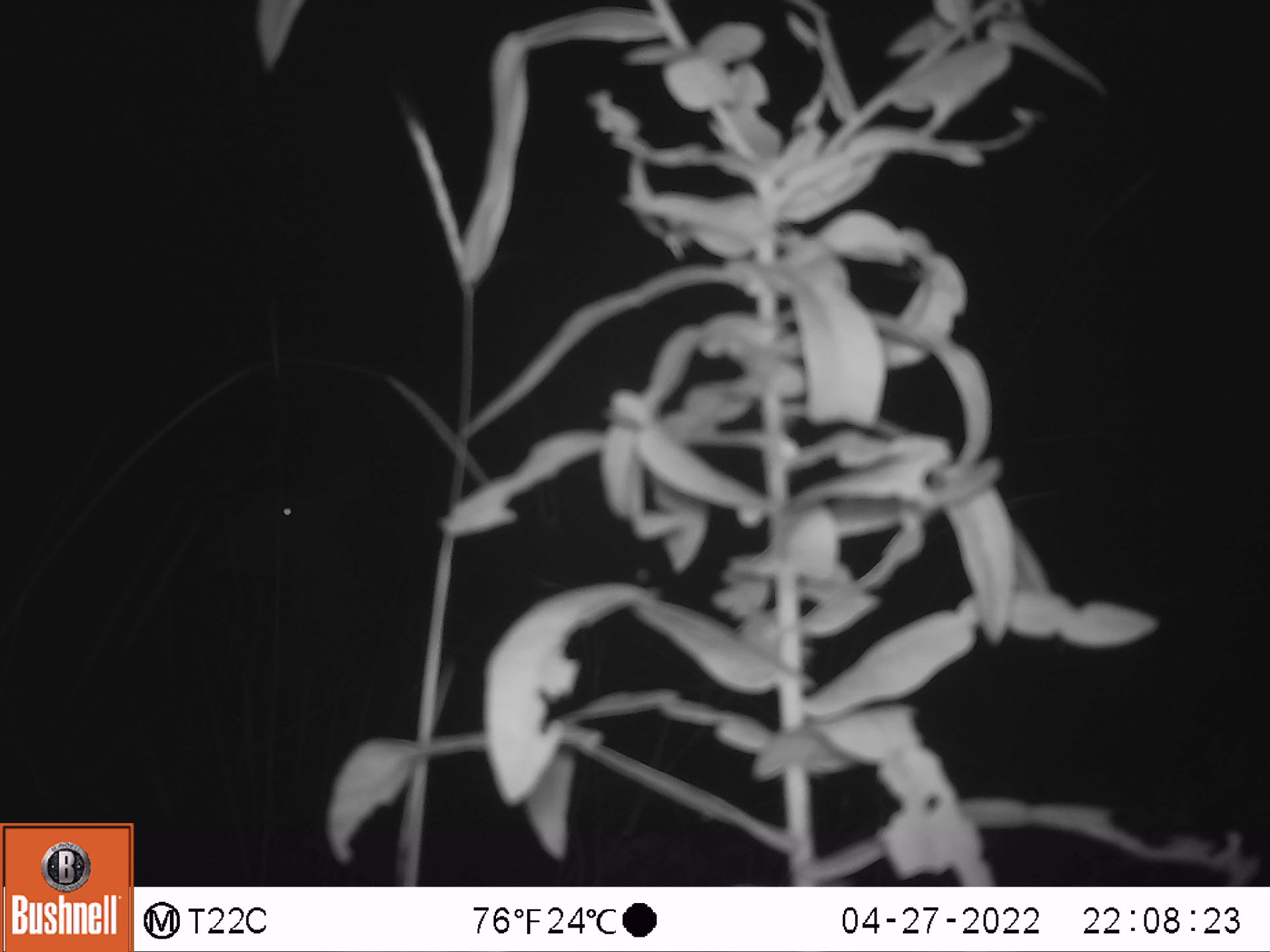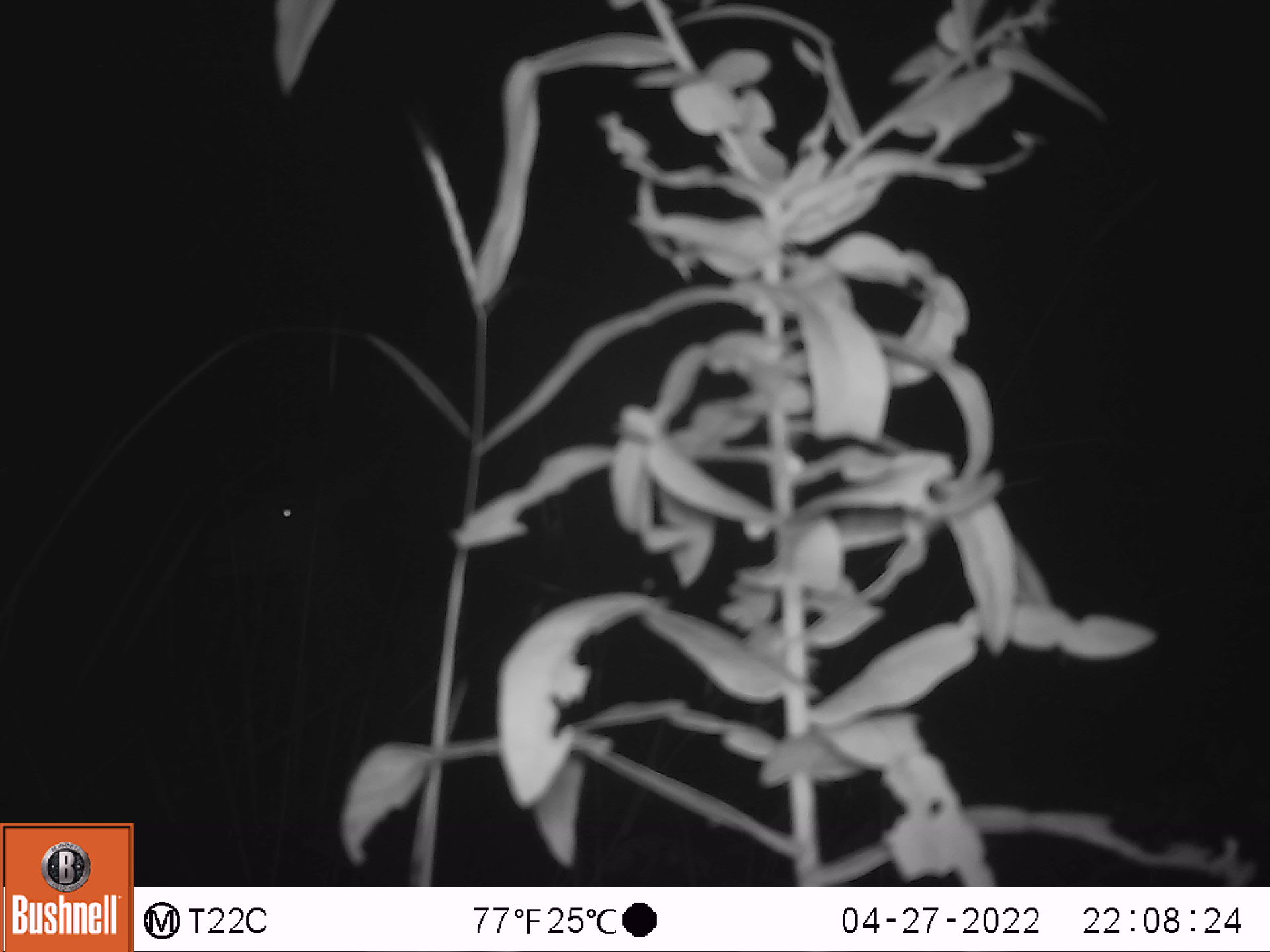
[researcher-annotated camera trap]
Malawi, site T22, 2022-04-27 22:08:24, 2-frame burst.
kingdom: Animalia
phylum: Chordata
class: Mammalia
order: Artiodactyla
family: Bovidae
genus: Tragelaphus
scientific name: Tragelaphus strepsiceros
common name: greater kudu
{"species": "greater kudu (Tragelaphus strepsiceros)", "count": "1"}